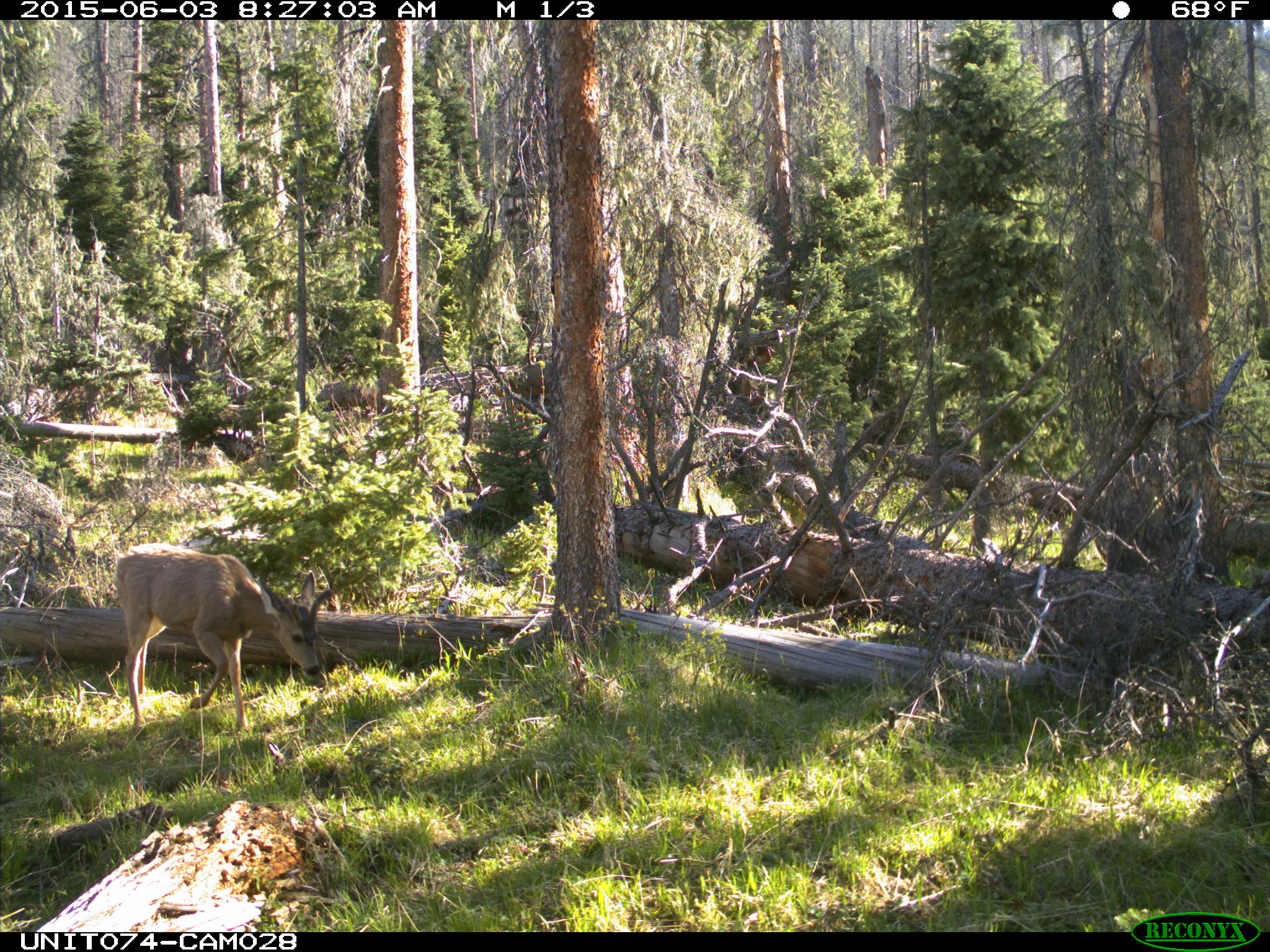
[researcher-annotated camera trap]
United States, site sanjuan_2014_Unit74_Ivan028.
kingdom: Animalia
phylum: Chordata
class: Mammalia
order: Artiodactyla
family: Cervidae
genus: Odocoileus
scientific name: Odocoileus hemionus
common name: mule deer